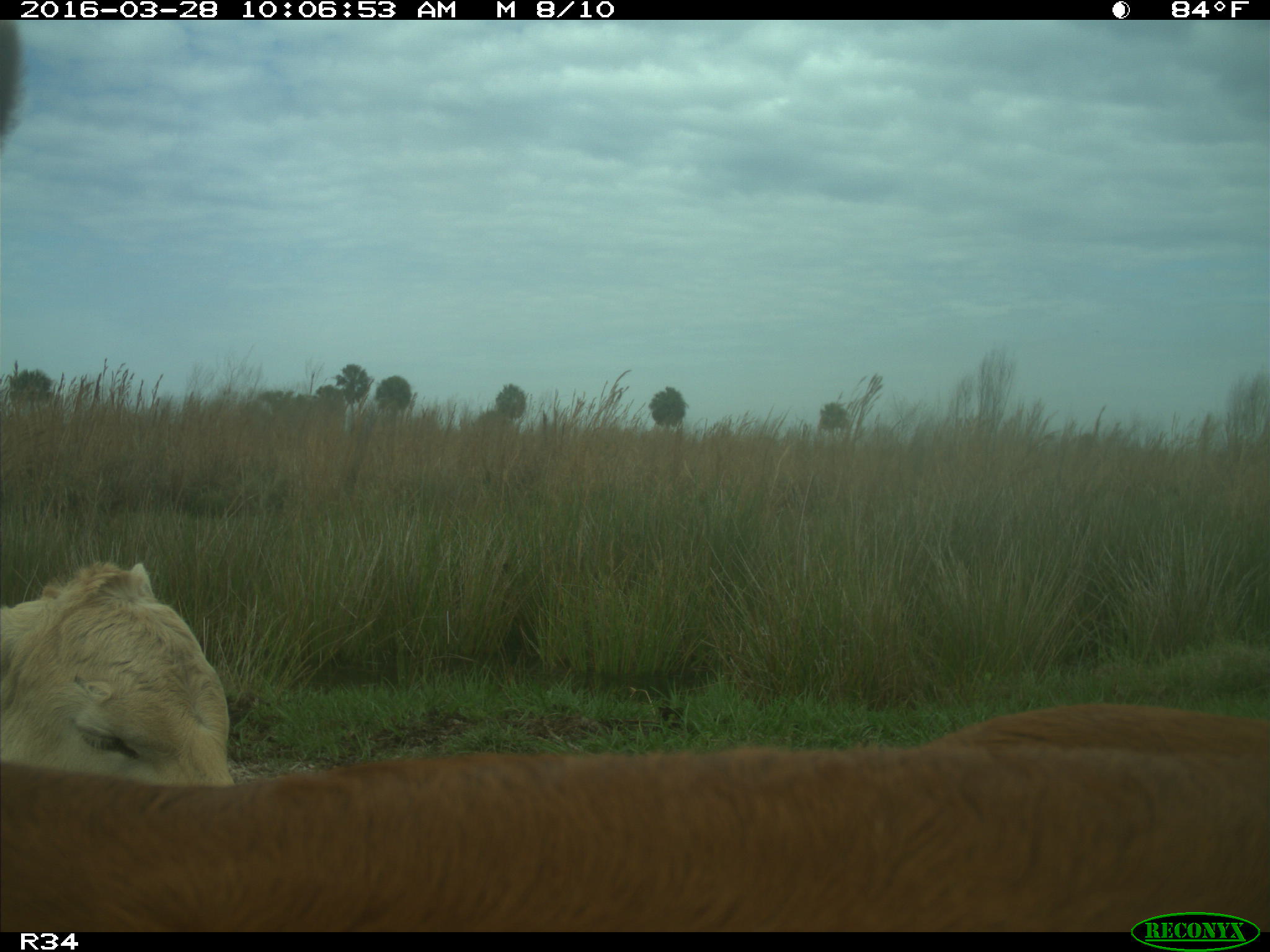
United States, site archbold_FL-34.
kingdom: Animalia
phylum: Chordata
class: Mammalia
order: Artiodactyla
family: Bovidae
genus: Bos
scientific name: Bos taurus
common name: domestic cow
Bos taurus (domestic cow).